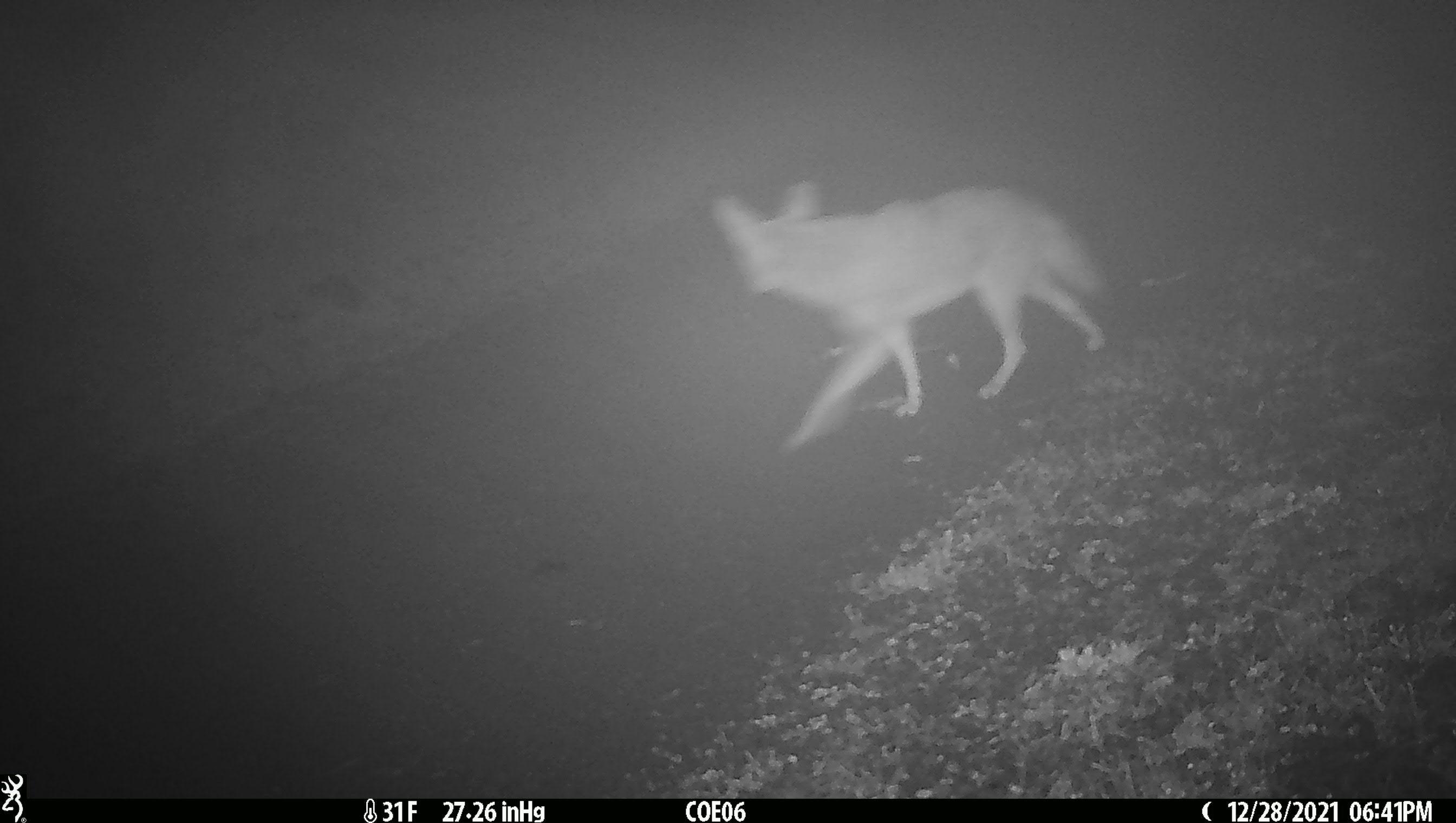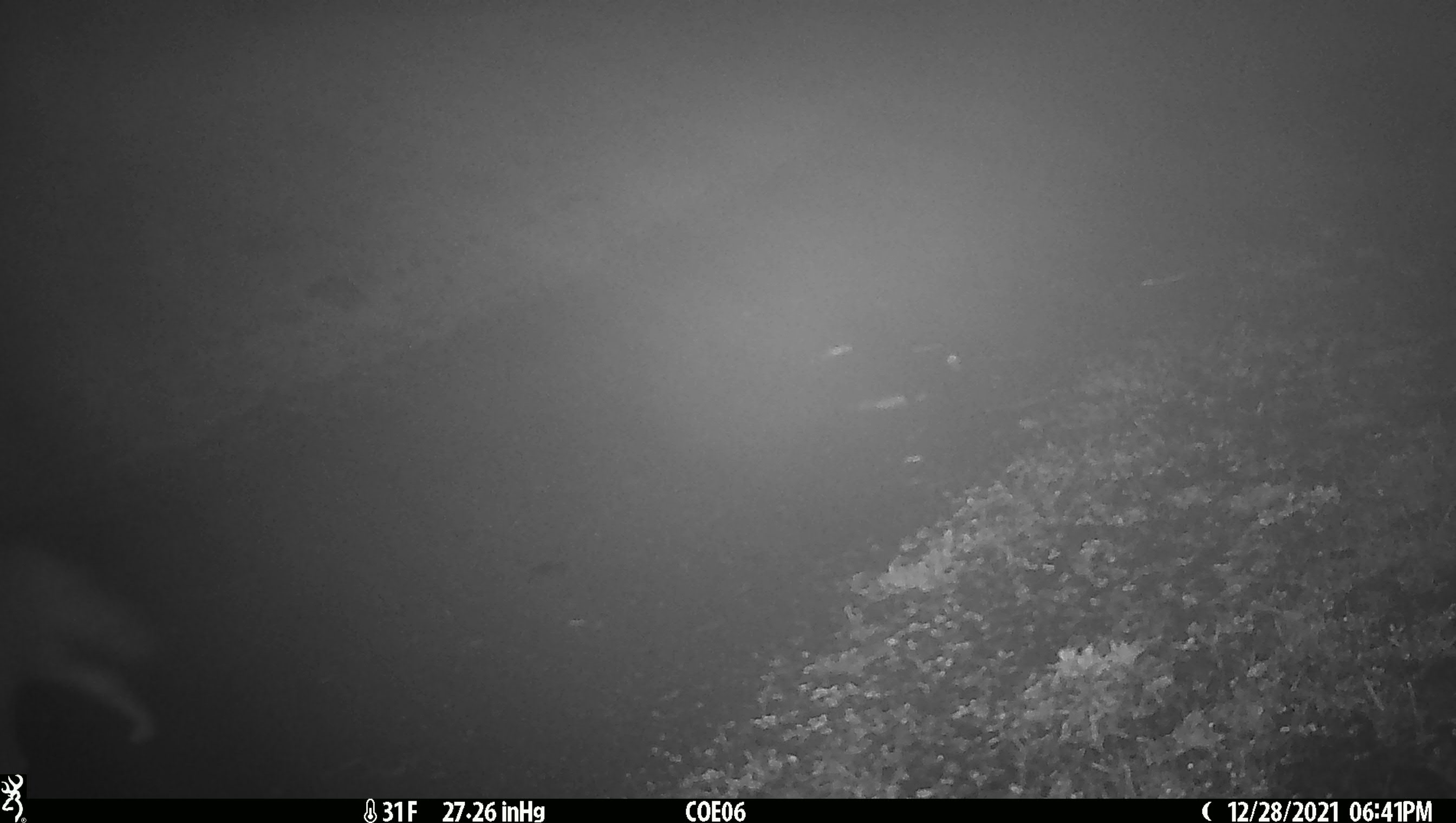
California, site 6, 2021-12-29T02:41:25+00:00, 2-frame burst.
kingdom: Animalia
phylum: Chordata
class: Mammalia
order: Carnivora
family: Canidae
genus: Canis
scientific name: Canis latrans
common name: coyote